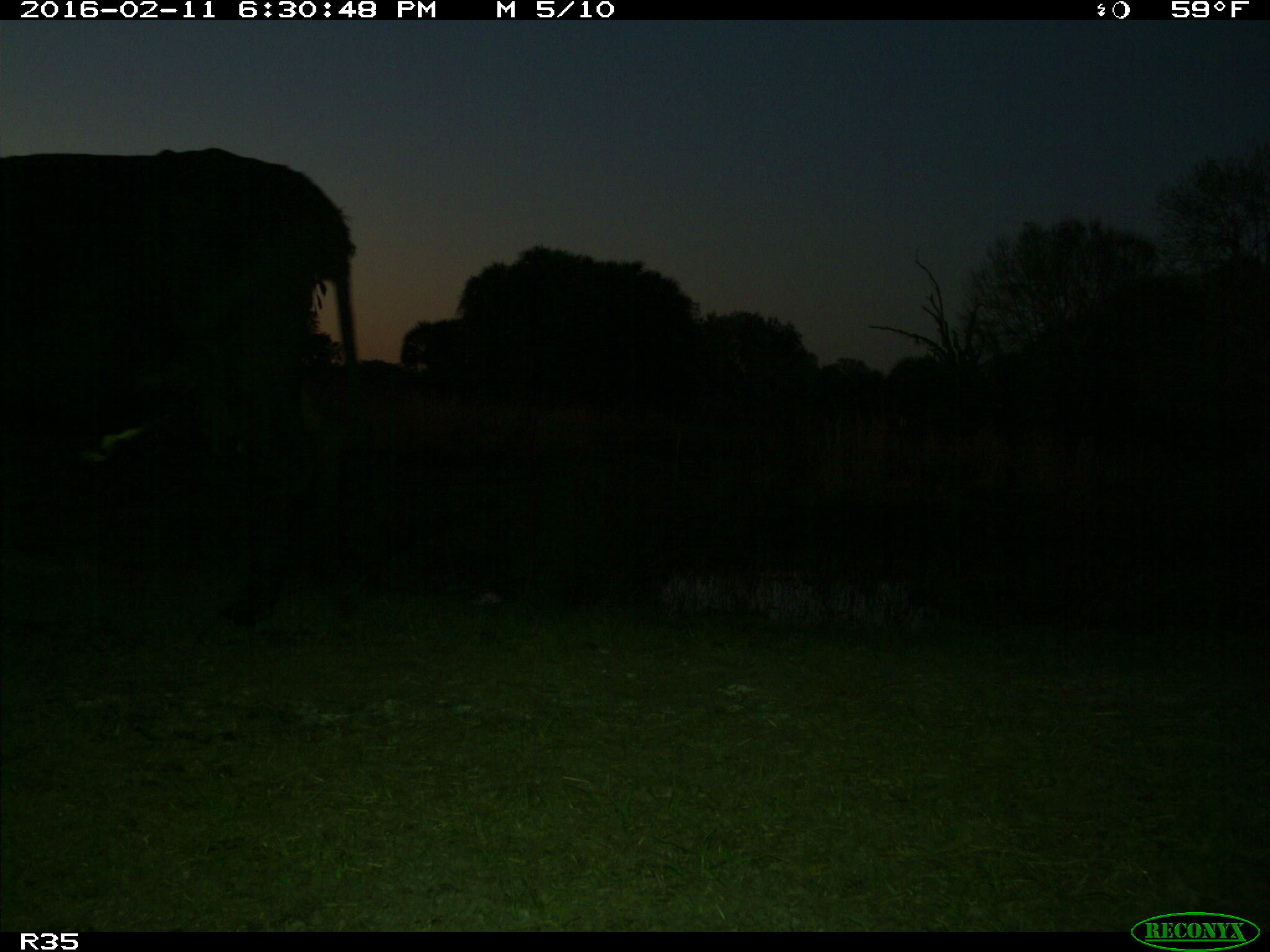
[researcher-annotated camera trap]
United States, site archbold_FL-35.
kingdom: Animalia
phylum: Chordata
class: Mammalia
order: Artiodactyla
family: Bovidae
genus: Bos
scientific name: Bos taurus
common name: domestic cow